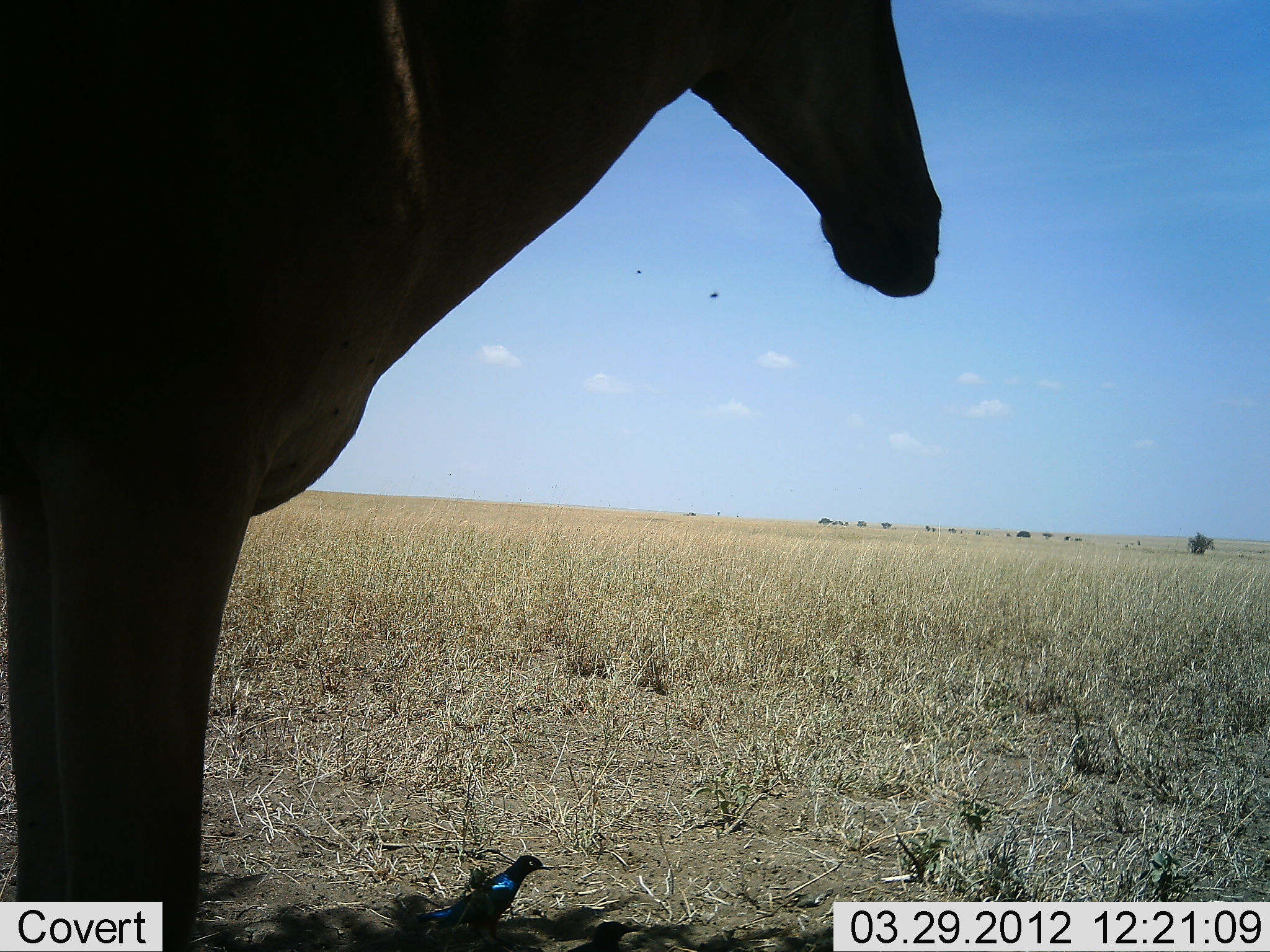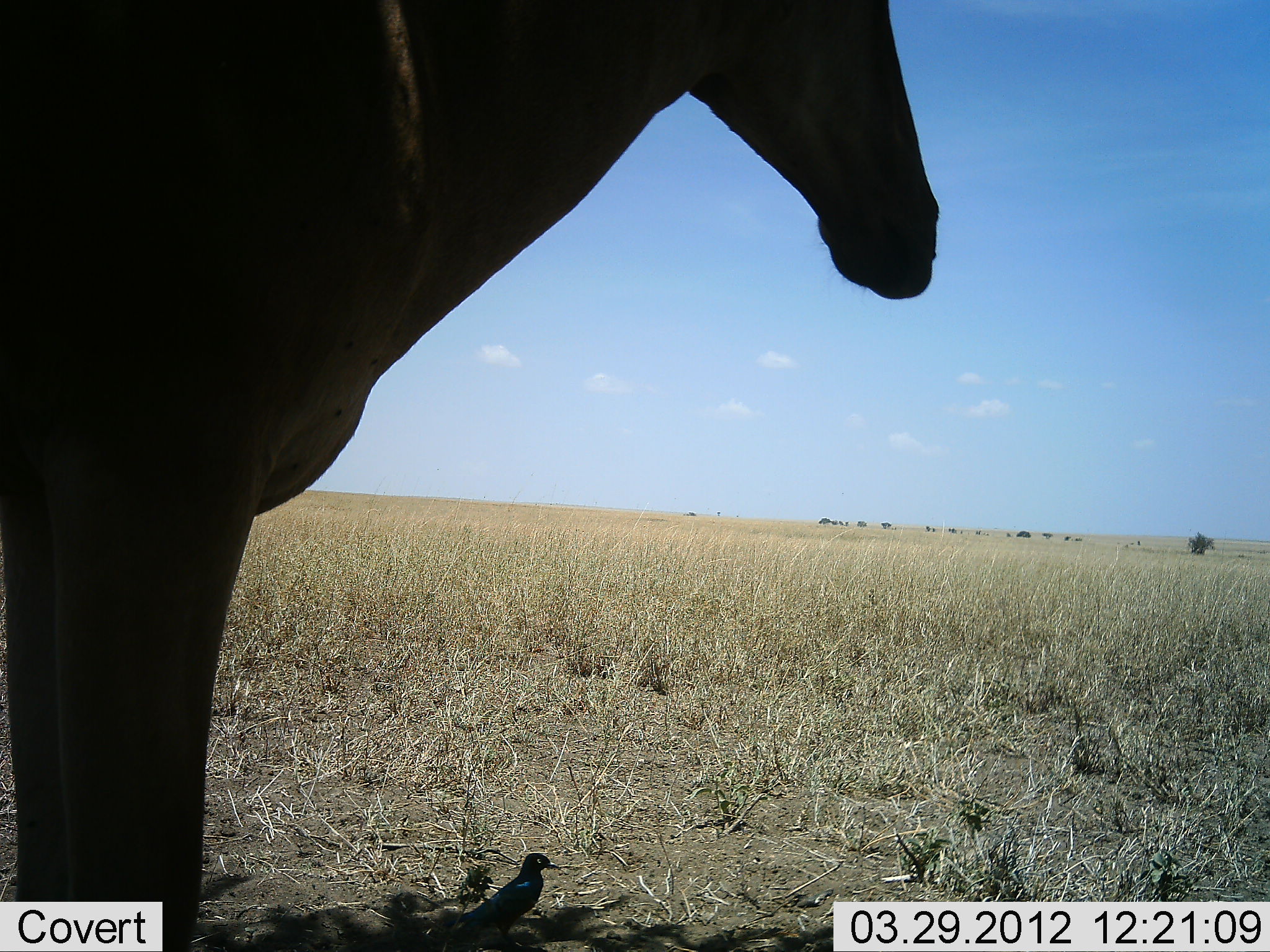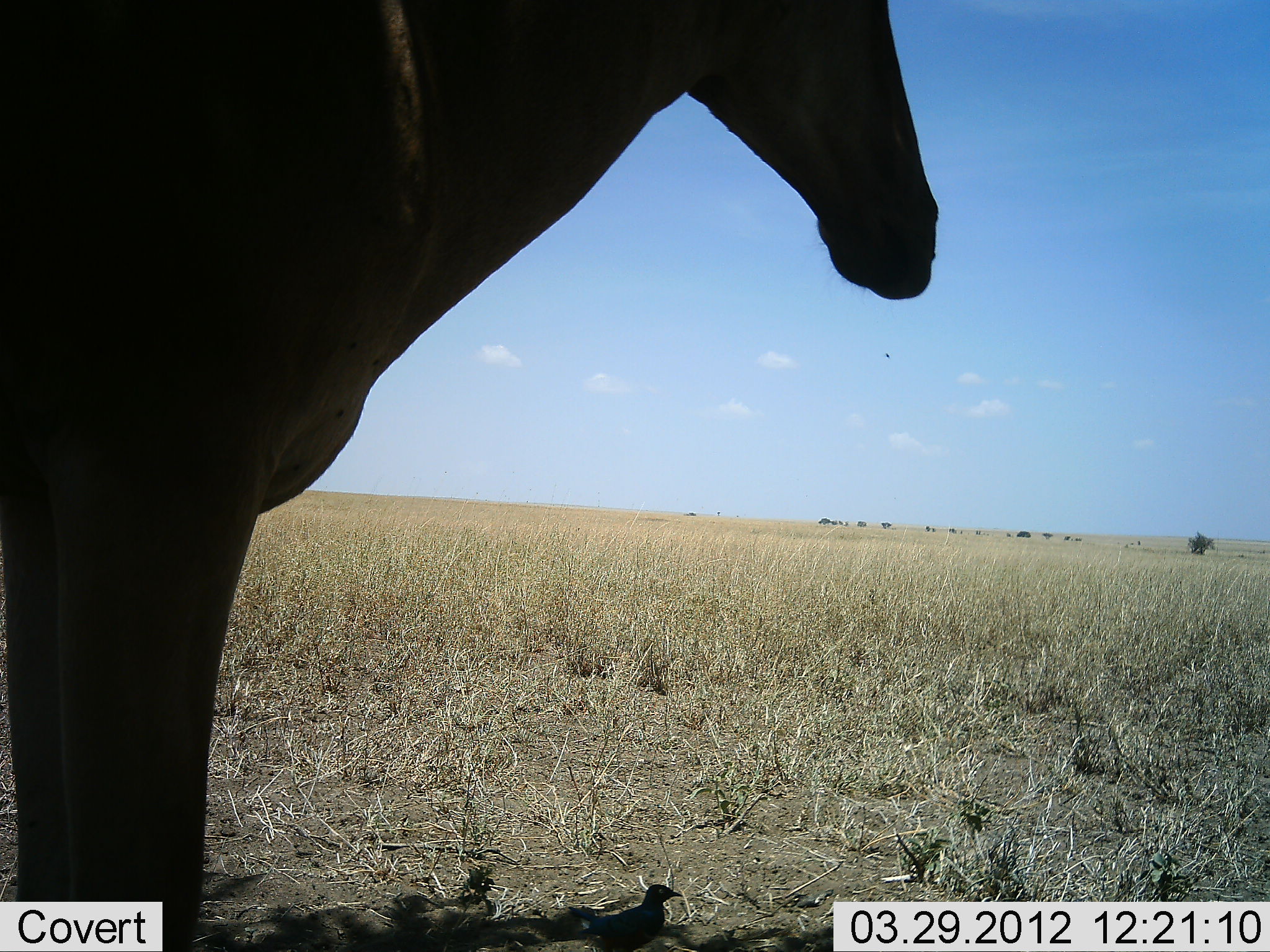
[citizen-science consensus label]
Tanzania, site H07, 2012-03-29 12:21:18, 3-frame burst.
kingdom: Animalia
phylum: Chordata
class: Mammalia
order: Artiodactyla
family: Bovidae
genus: Alcelaphus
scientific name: Alcelaphus buselaphus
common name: hartebeest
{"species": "hartebeest (Alcelaphus buselaphus)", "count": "1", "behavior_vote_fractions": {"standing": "100%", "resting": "0%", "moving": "0%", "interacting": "0%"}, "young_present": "0%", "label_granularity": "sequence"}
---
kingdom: Animalia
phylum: Chordata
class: Aves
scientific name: Aves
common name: bird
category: otherbird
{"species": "otherbird (bird) (Aves)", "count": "1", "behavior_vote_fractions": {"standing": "53%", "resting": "5%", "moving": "53%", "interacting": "0%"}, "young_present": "0%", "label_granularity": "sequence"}